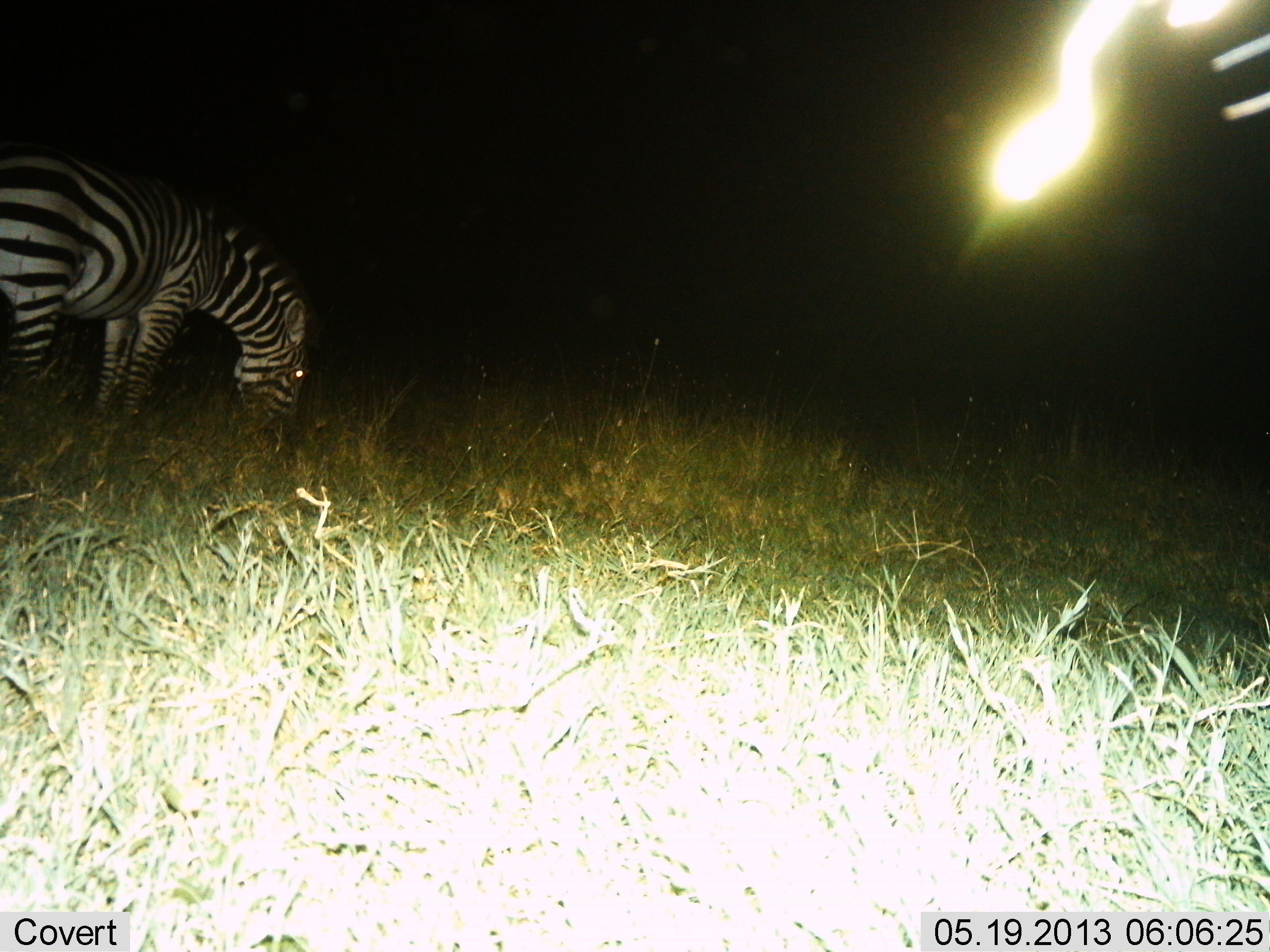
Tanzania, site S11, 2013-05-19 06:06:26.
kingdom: Animalia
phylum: Chordata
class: Mammalia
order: Perissodactyla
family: Equidae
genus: Equus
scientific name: Equus quagga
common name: plains zebra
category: zebra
Zebra (plains zebra) (Equus quagga), count 1. Behavior (volunteer vote fractions): standing 40%, resting 0%, moving 0%, interacting 0%. Young present (vote fraction): 0%. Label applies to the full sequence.